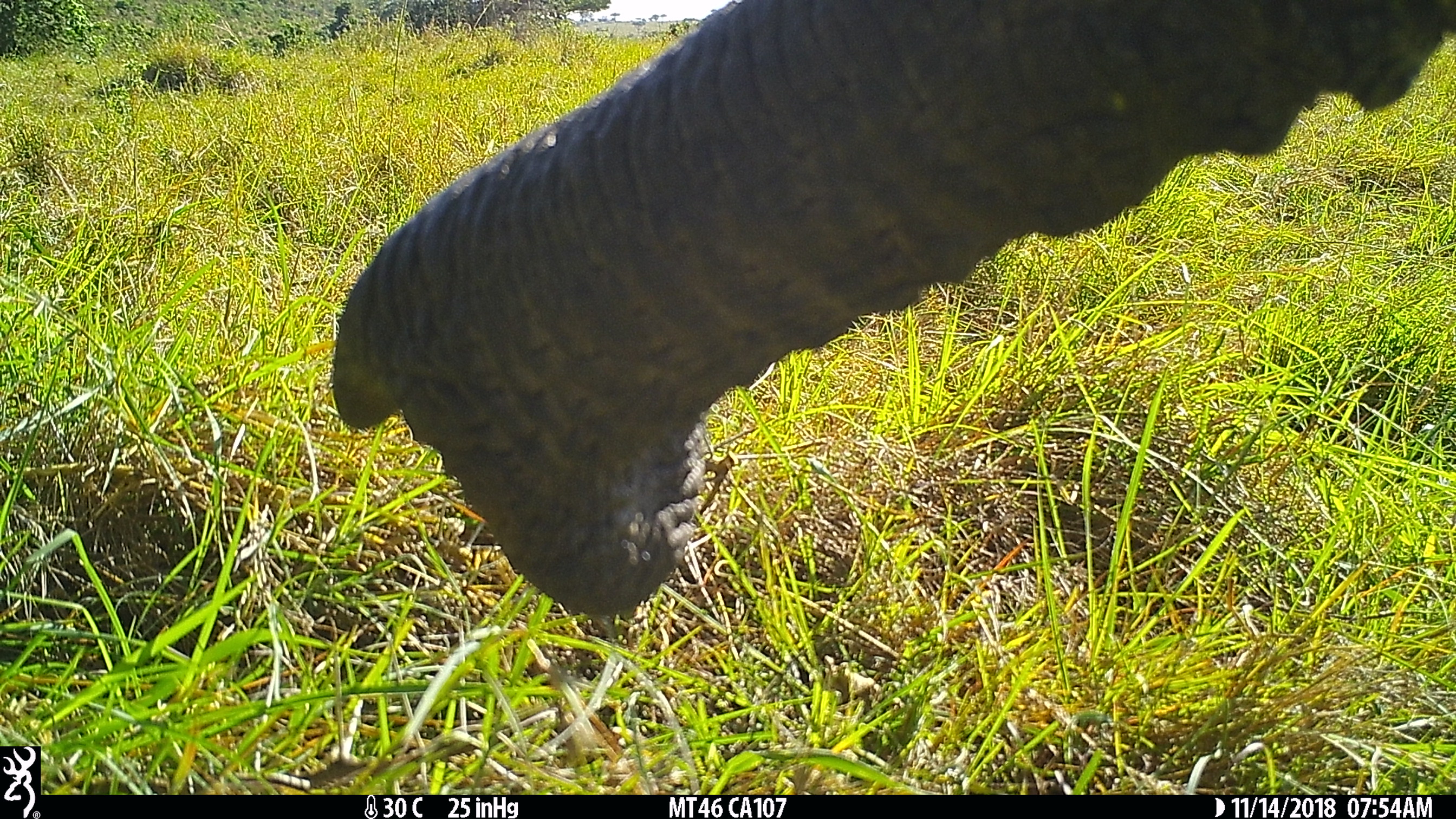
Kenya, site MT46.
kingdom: Animalia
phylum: Chordata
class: Mammalia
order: Proboscidea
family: Elephantidae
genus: Loxodonta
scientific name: Loxodonta africana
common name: elephant